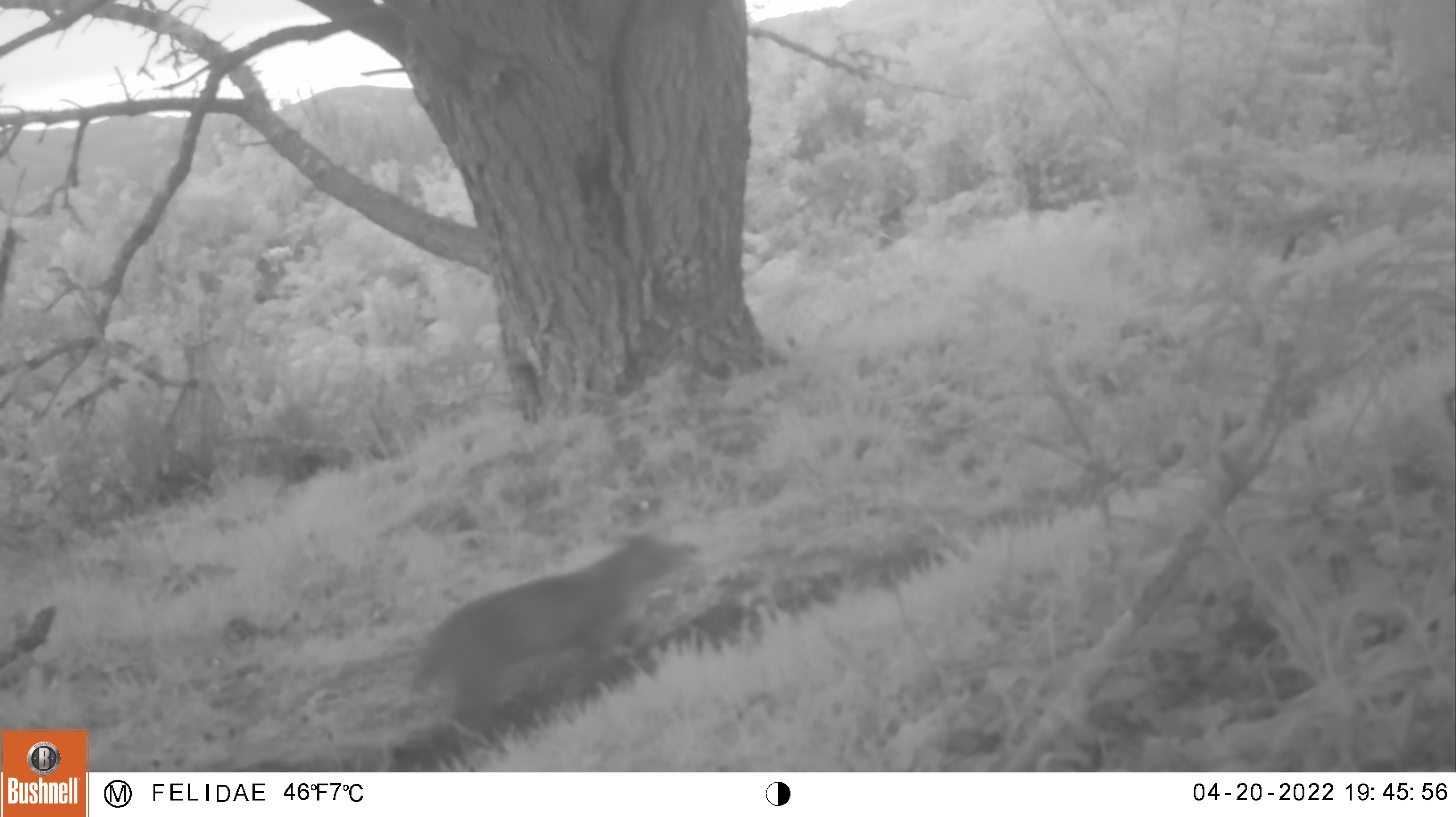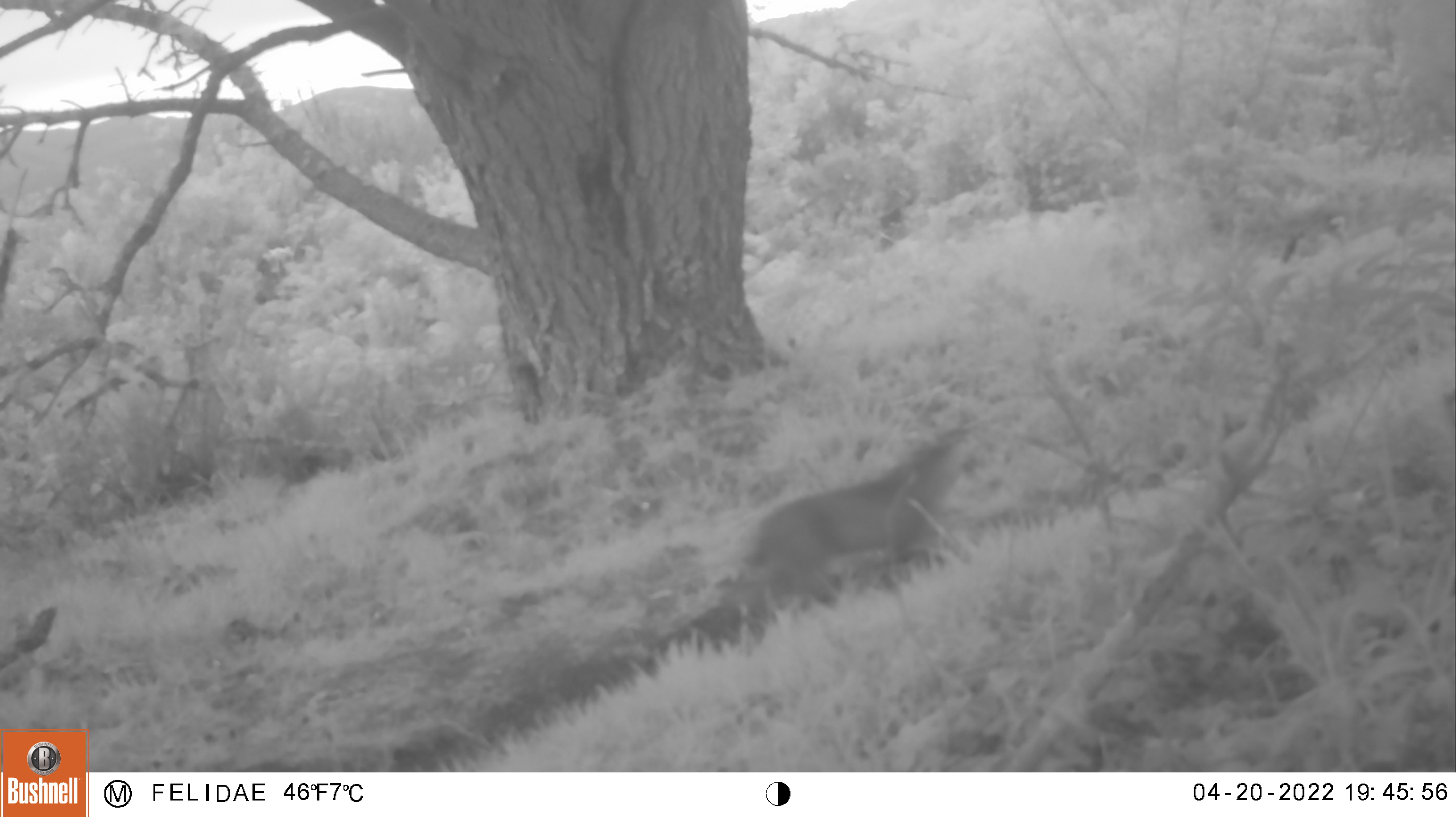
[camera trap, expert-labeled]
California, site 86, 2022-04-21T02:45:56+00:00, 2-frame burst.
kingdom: Animalia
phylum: Chordata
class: Mammalia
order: Carnivora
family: Felidae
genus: Lynx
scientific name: Lynx rufus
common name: bobcat